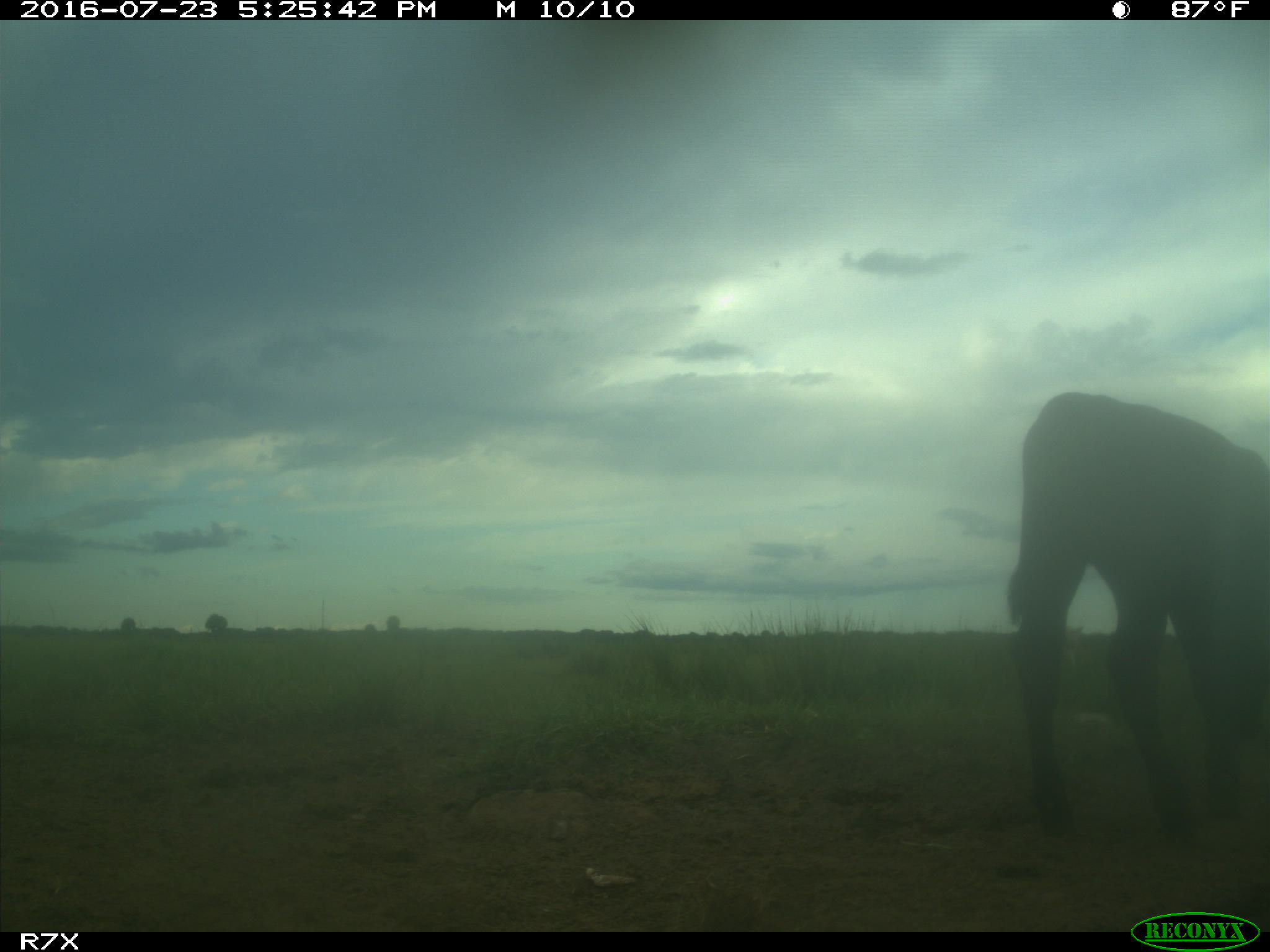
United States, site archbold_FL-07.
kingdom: Animalia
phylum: Chordata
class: Mammalia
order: Artiodactyla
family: Bovidae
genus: Bos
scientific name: Bos taurus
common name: domestic cow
Bos taurus (domestic cow).